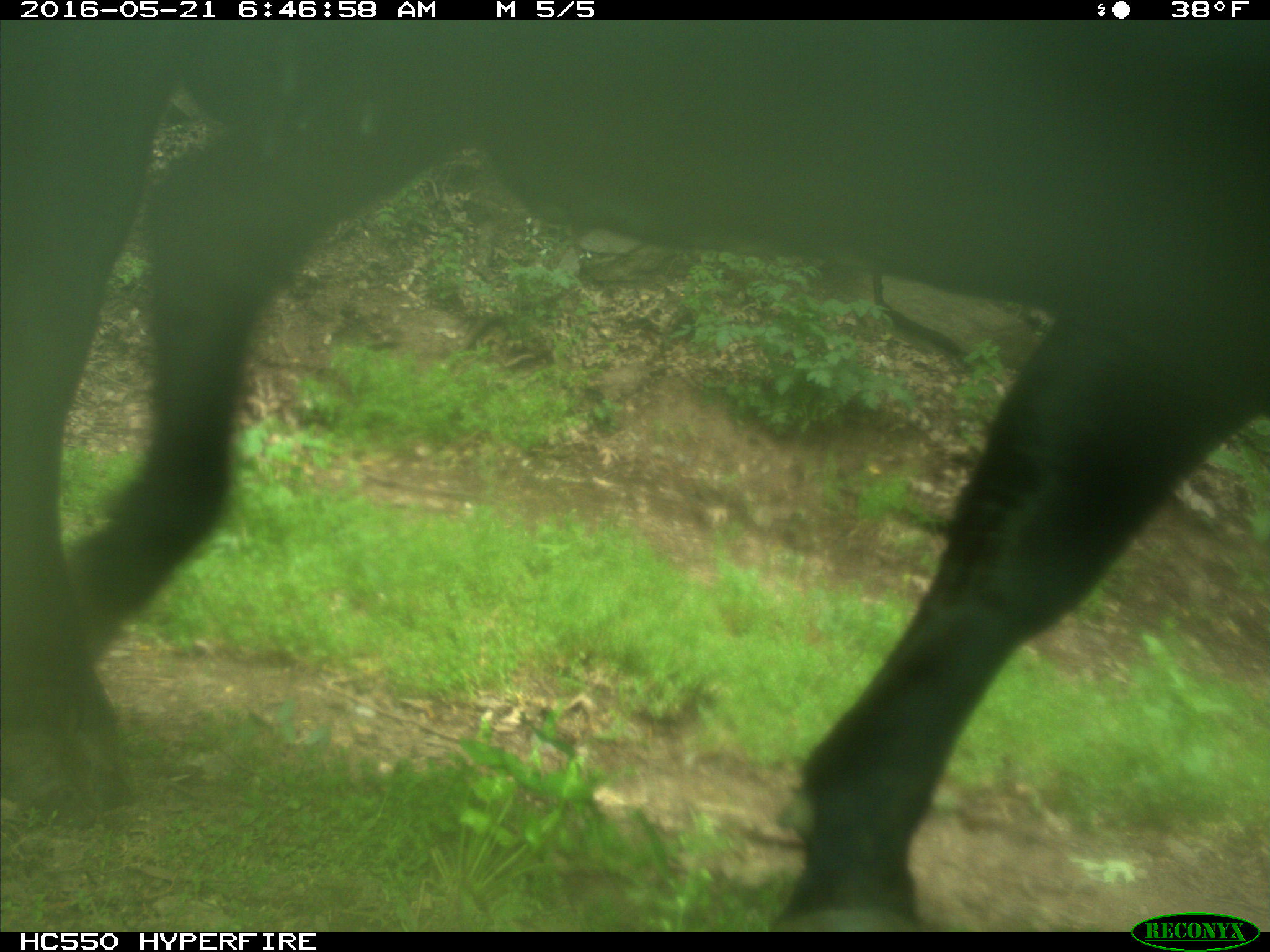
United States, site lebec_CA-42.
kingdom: Animalia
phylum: Chordata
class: Mammalia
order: Artiodactyla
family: Bovidae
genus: Bos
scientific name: Bos taurus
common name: domestic cow